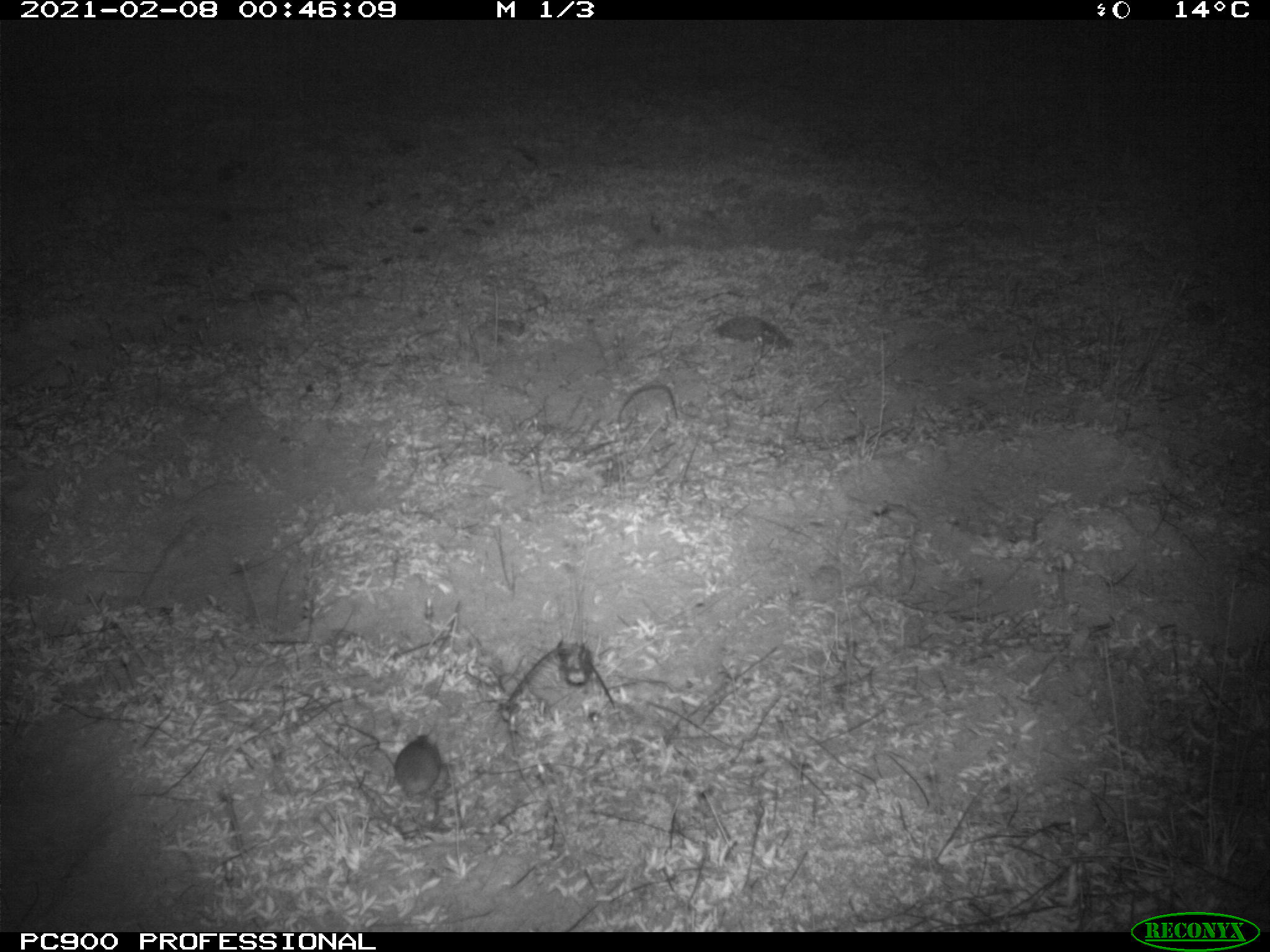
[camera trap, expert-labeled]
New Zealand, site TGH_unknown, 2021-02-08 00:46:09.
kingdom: Animalia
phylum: Chordata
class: Mammalia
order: Rodentia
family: Muridae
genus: Mus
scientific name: Mus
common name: mouse